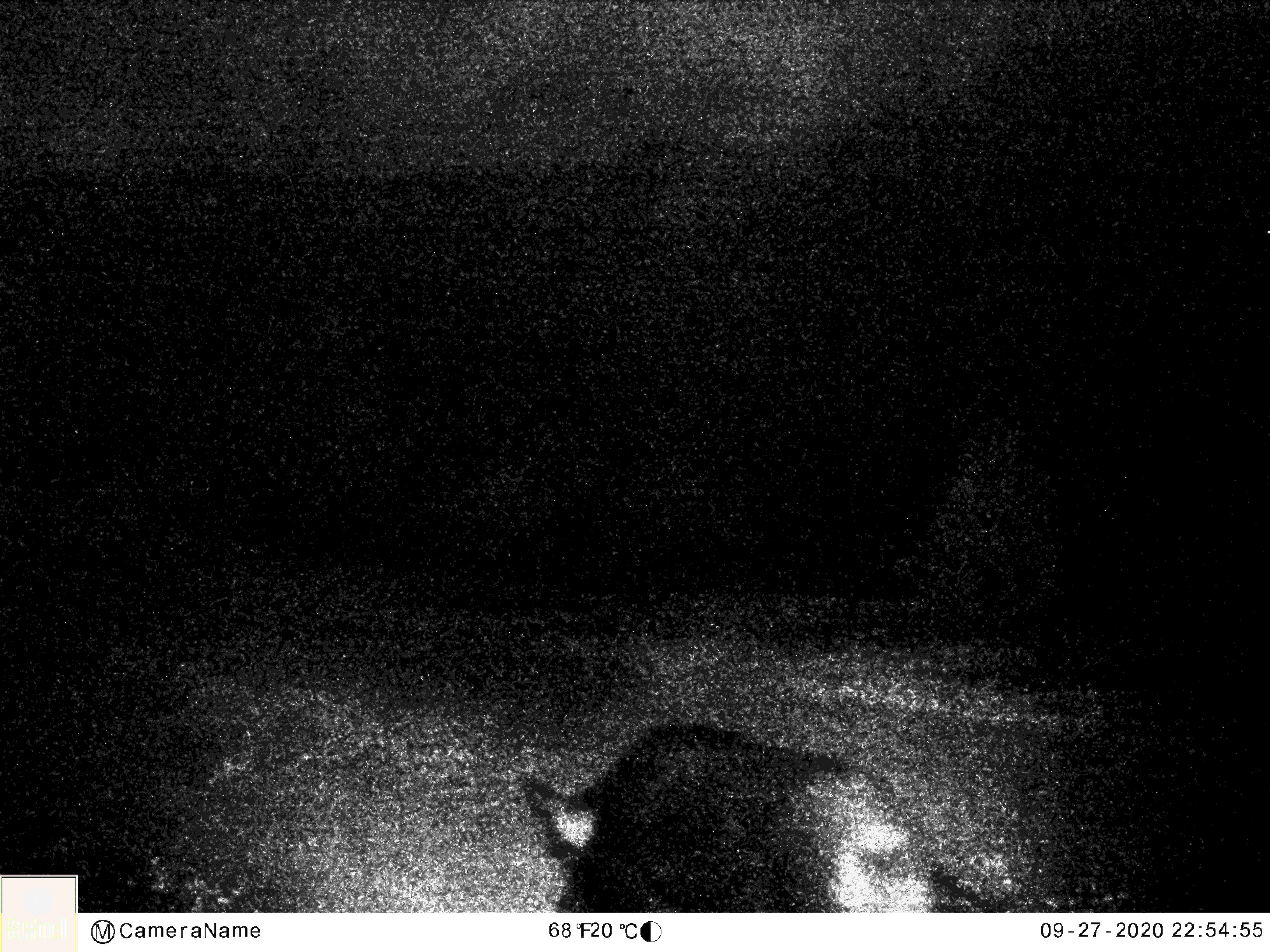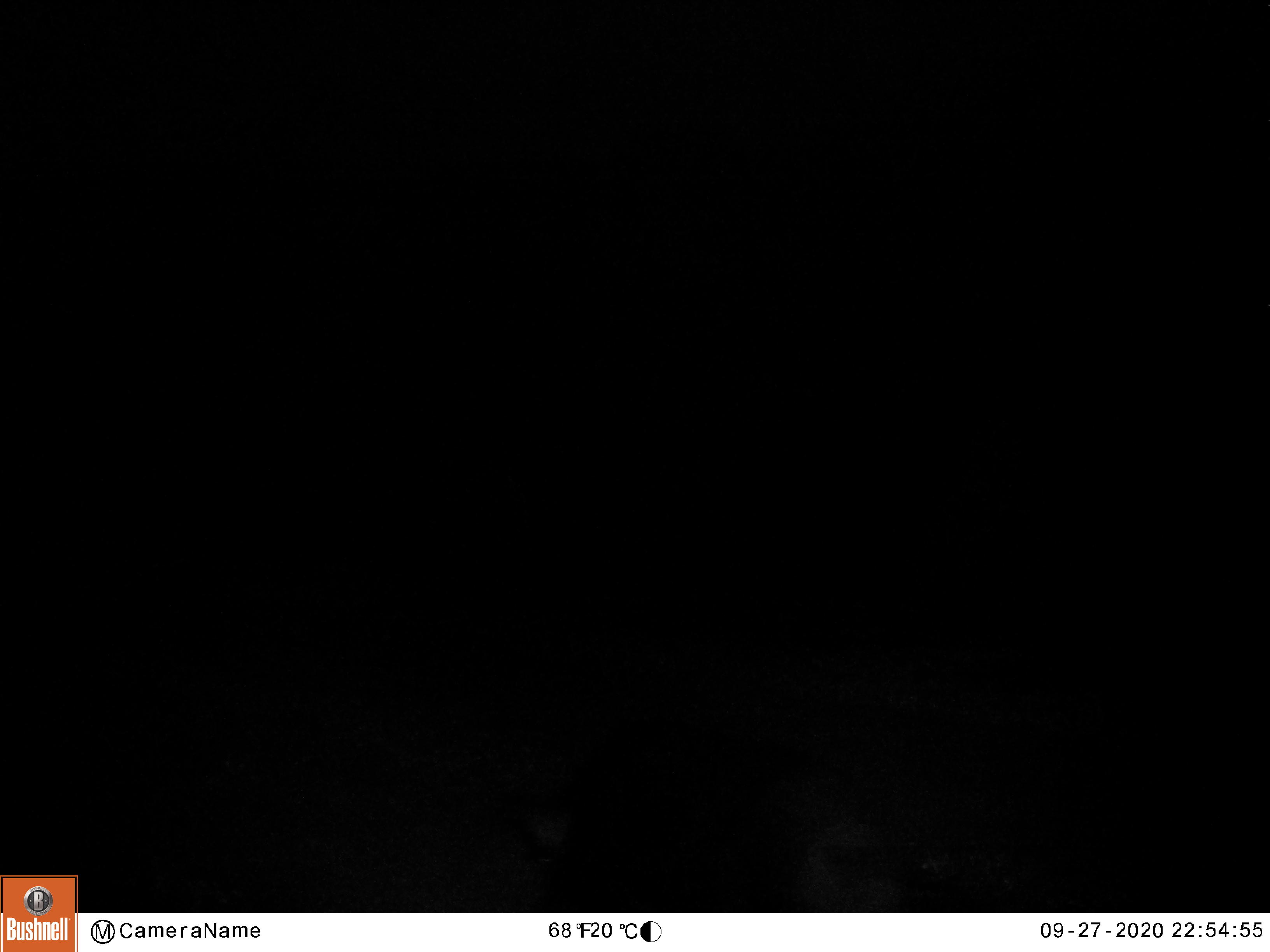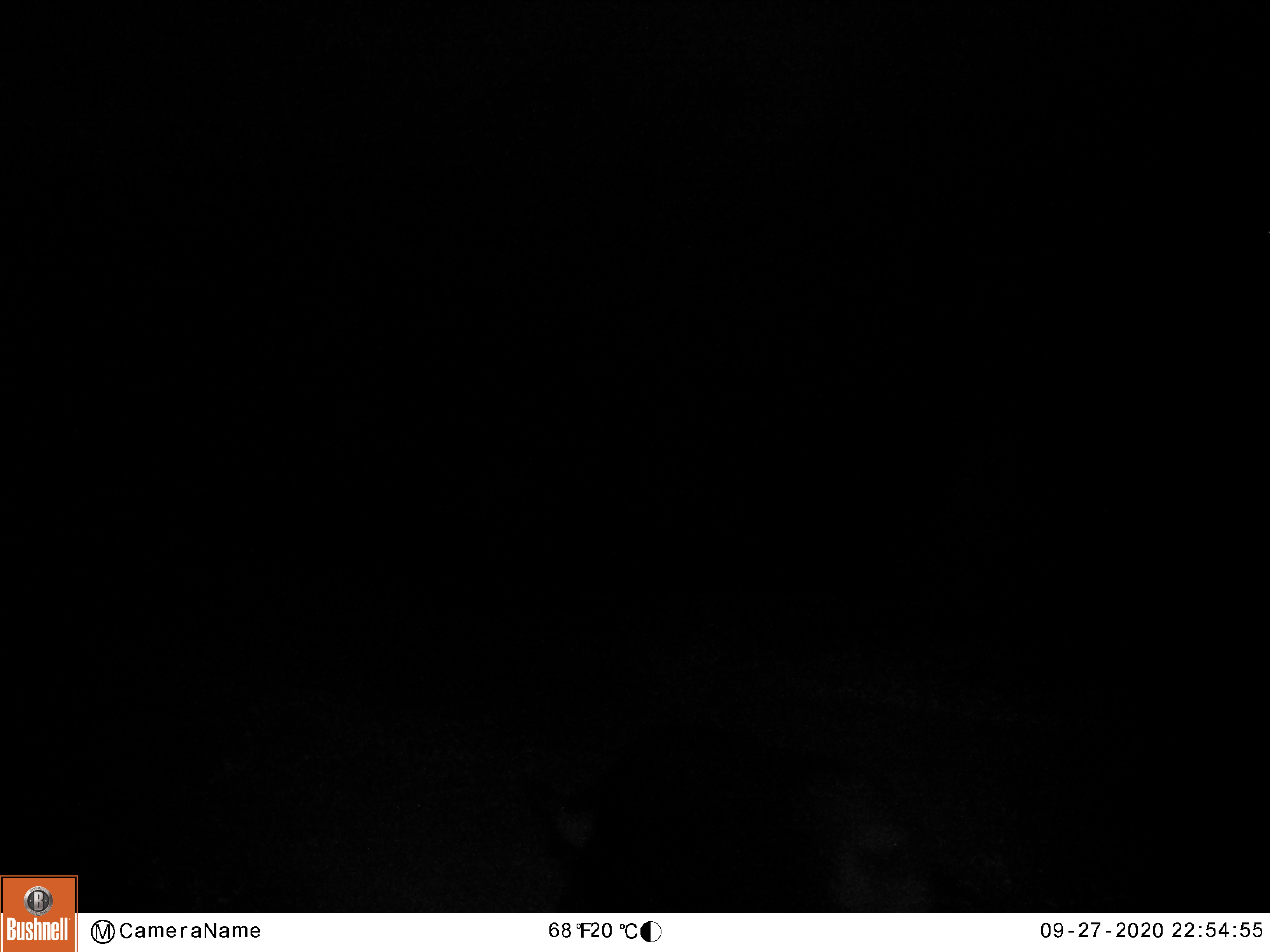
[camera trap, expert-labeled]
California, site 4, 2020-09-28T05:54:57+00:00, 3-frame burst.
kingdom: Animalia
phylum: Chordata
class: Mammalia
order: Artiodactyla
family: Suidae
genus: Sus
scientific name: Sus scrofa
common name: wild boar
Wild boar (Sus scrofa).